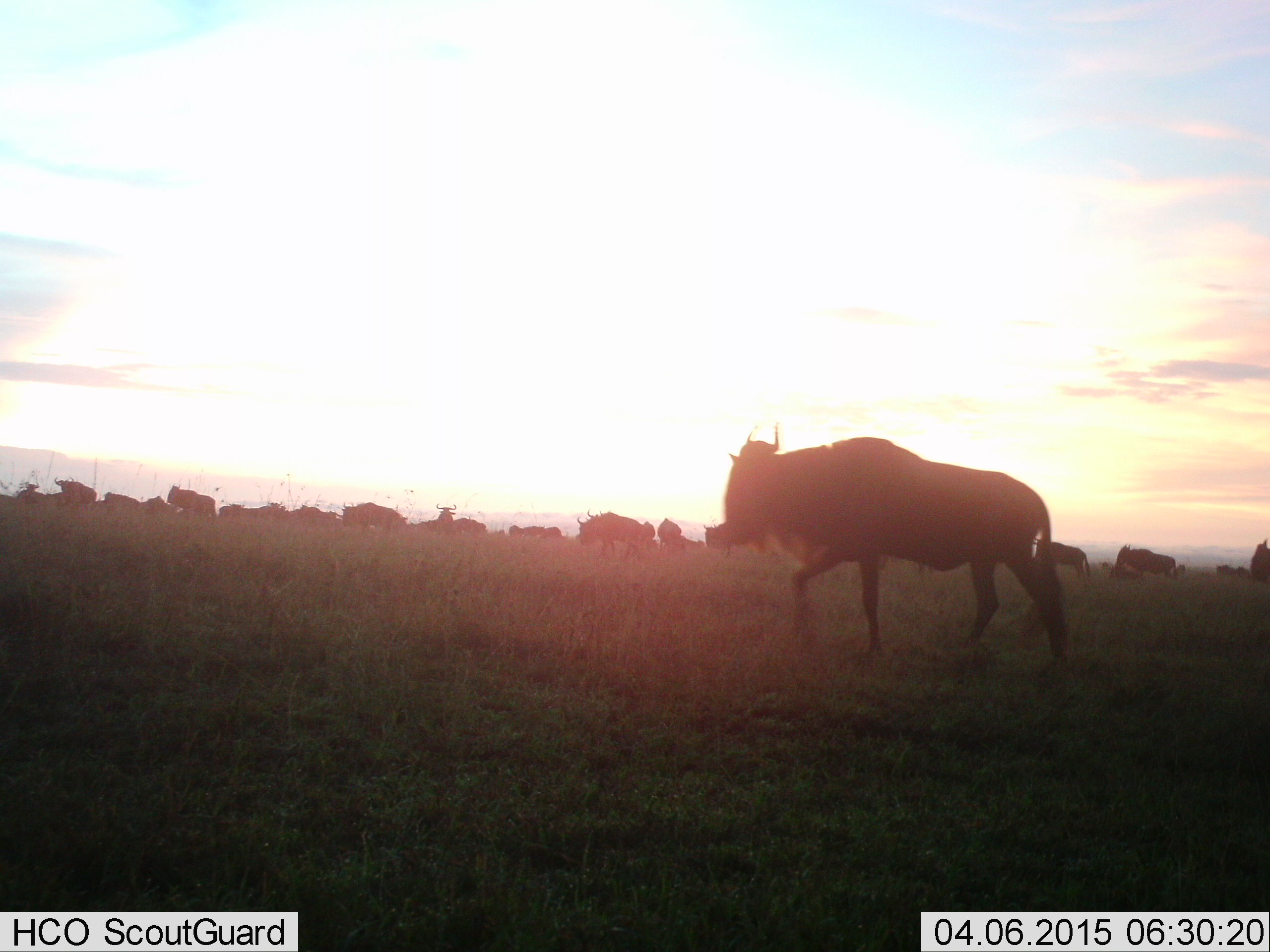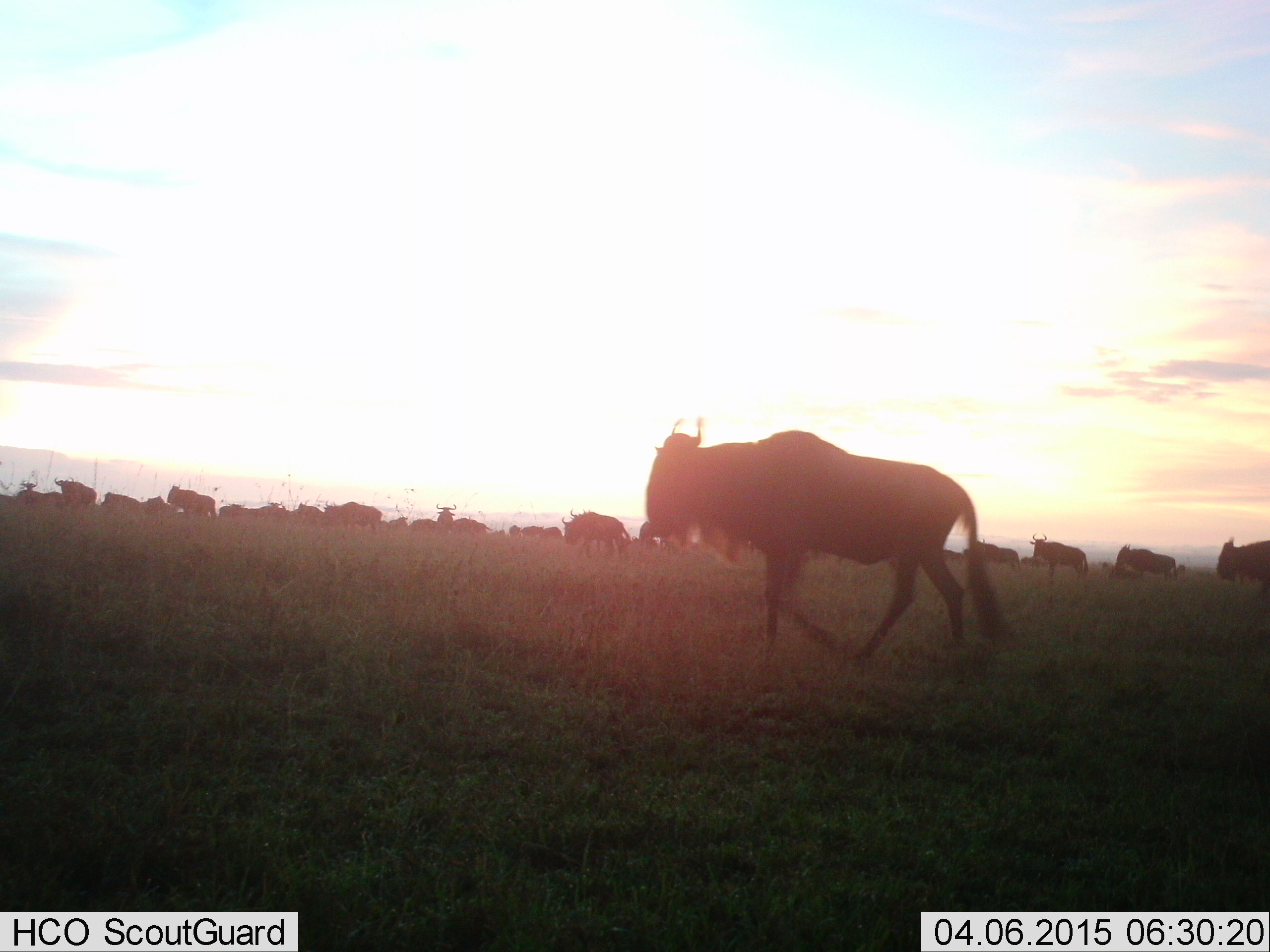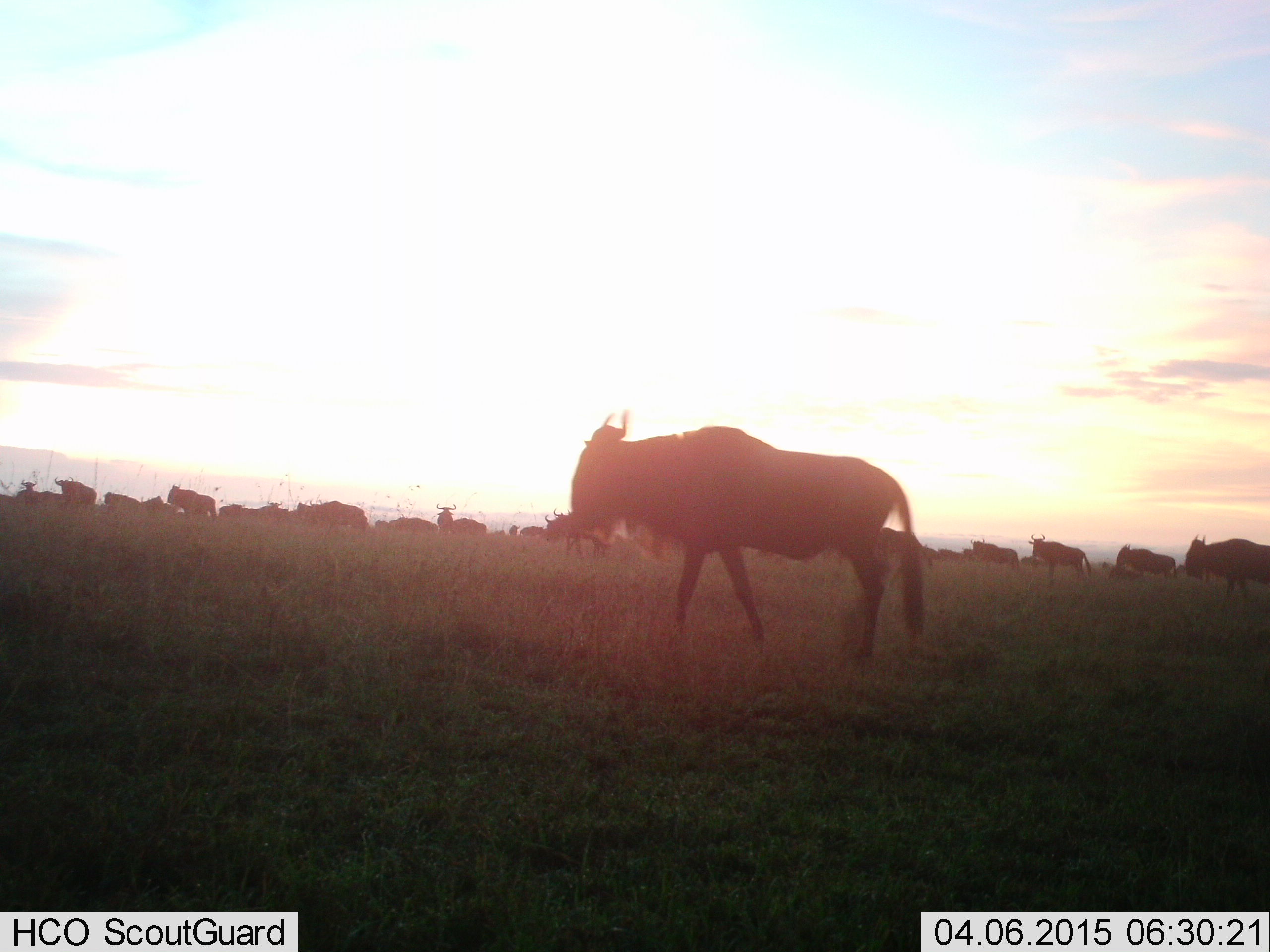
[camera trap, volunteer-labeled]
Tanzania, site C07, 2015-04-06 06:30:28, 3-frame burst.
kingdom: Animalia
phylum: Chordata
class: Mammalia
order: Artiodactyla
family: Bovidae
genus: Connochaetes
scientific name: Connochaetes taurinus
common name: blue wildebeest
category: wildebeest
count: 11-50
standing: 60%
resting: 20%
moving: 100%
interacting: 0%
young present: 10%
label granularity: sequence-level